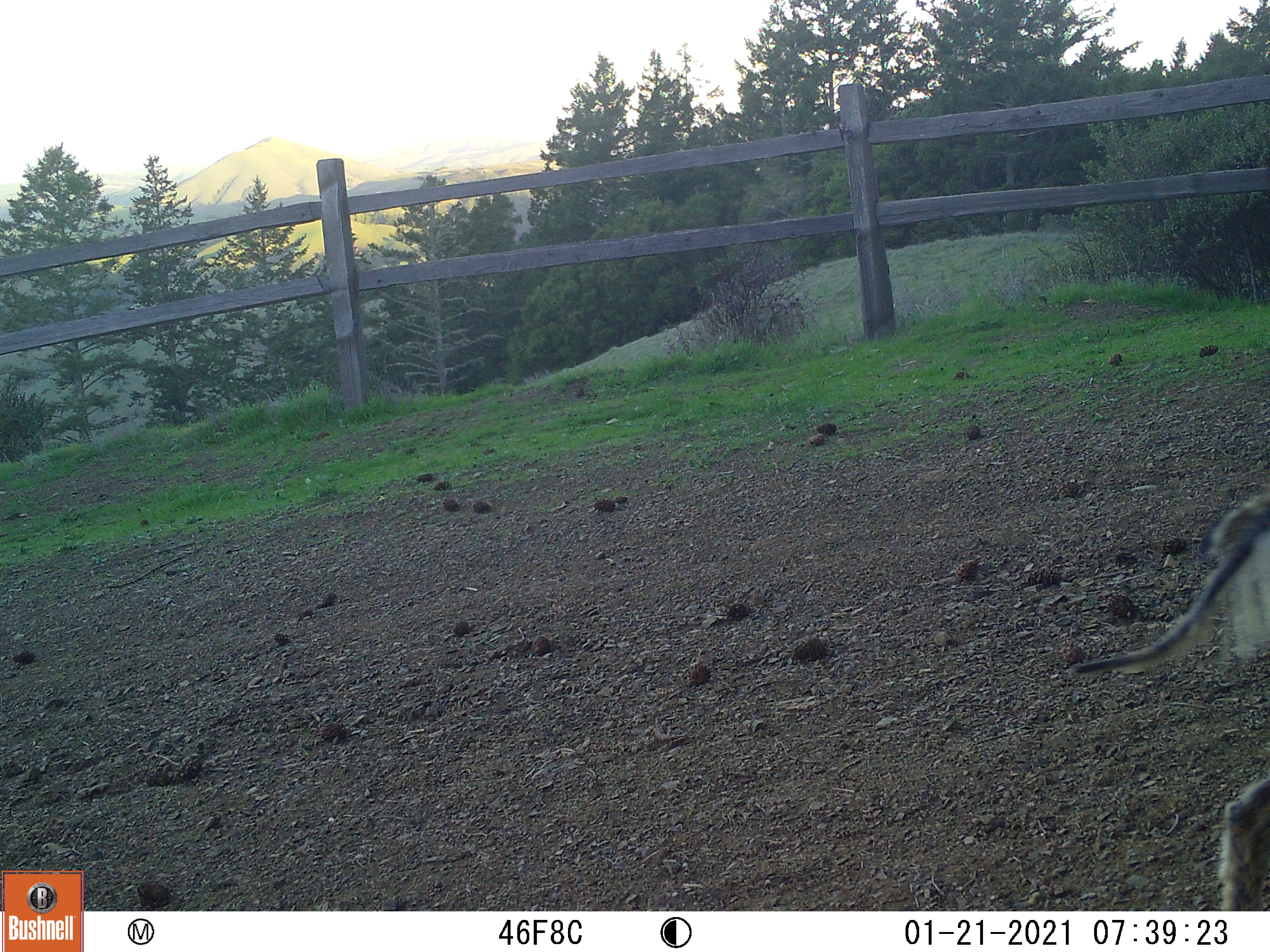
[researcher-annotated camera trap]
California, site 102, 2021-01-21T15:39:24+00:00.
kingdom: Animalia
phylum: Chordata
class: Mammalia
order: Carnivora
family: Canidae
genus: Canis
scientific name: Canis latrans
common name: coyote